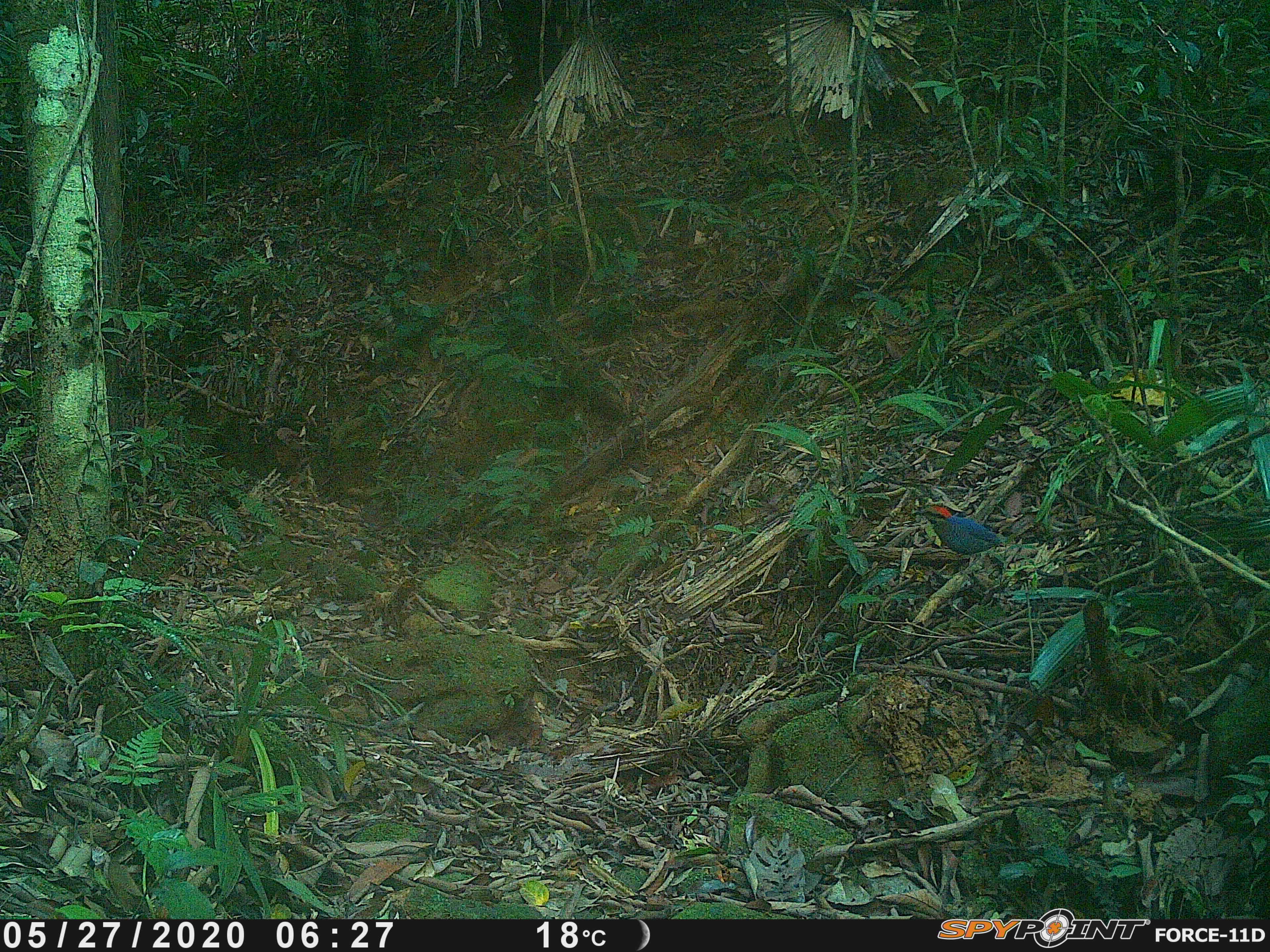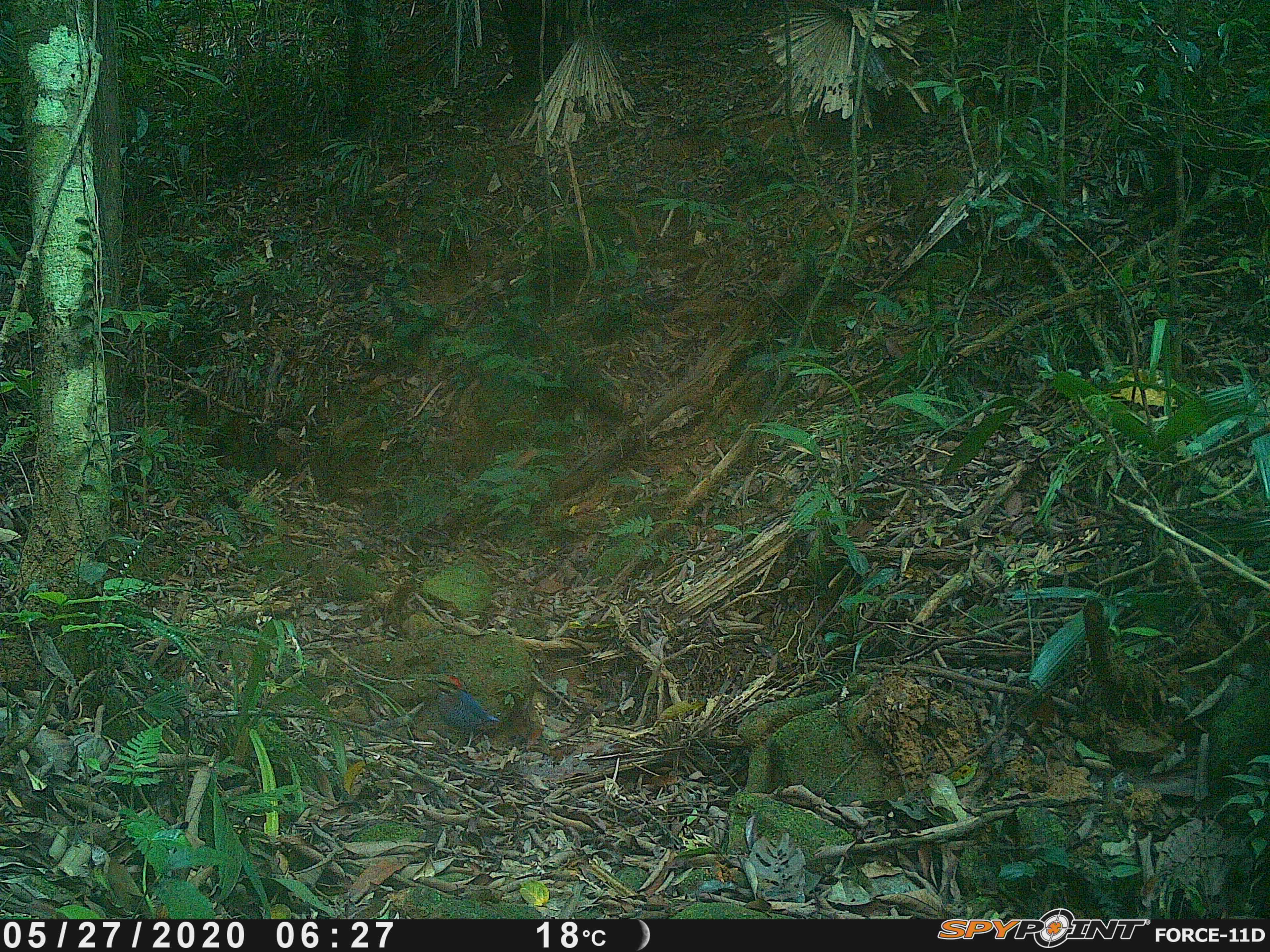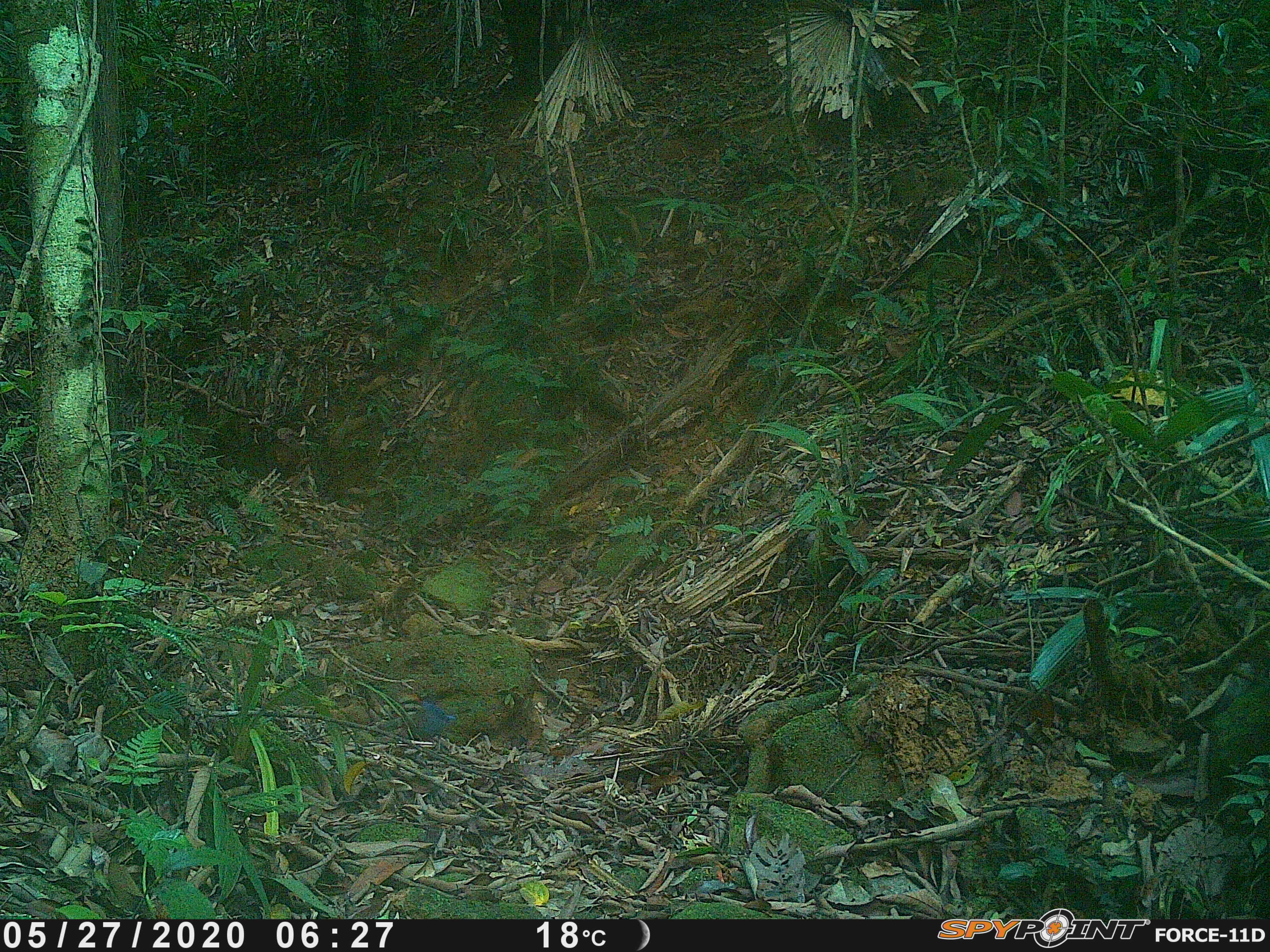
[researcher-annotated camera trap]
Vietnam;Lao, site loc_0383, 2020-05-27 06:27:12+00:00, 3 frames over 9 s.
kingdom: Animalia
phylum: Chordata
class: Aves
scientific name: Aves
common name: bird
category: unidentified bird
Unidentified bird (bird) (Aves). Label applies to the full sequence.